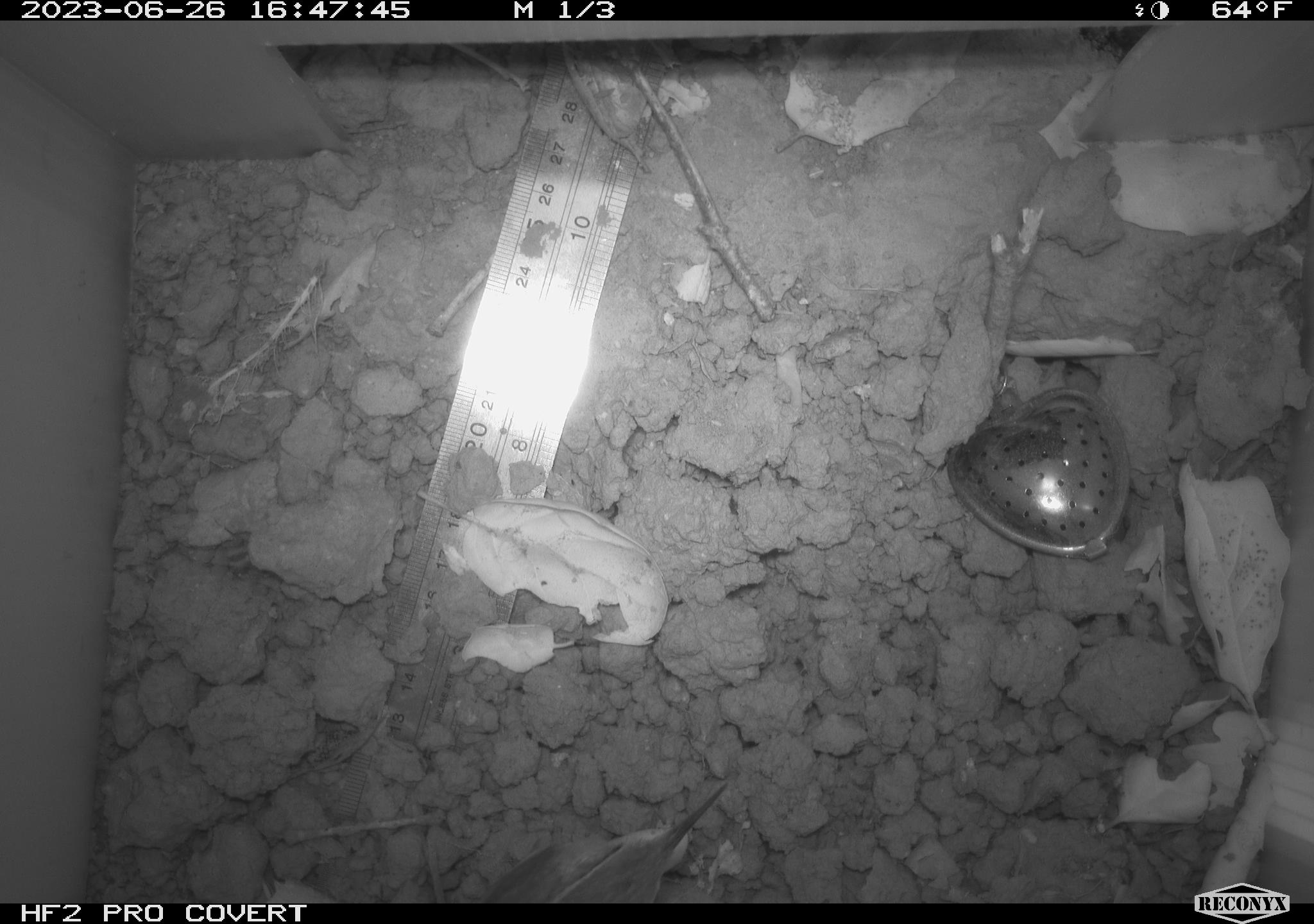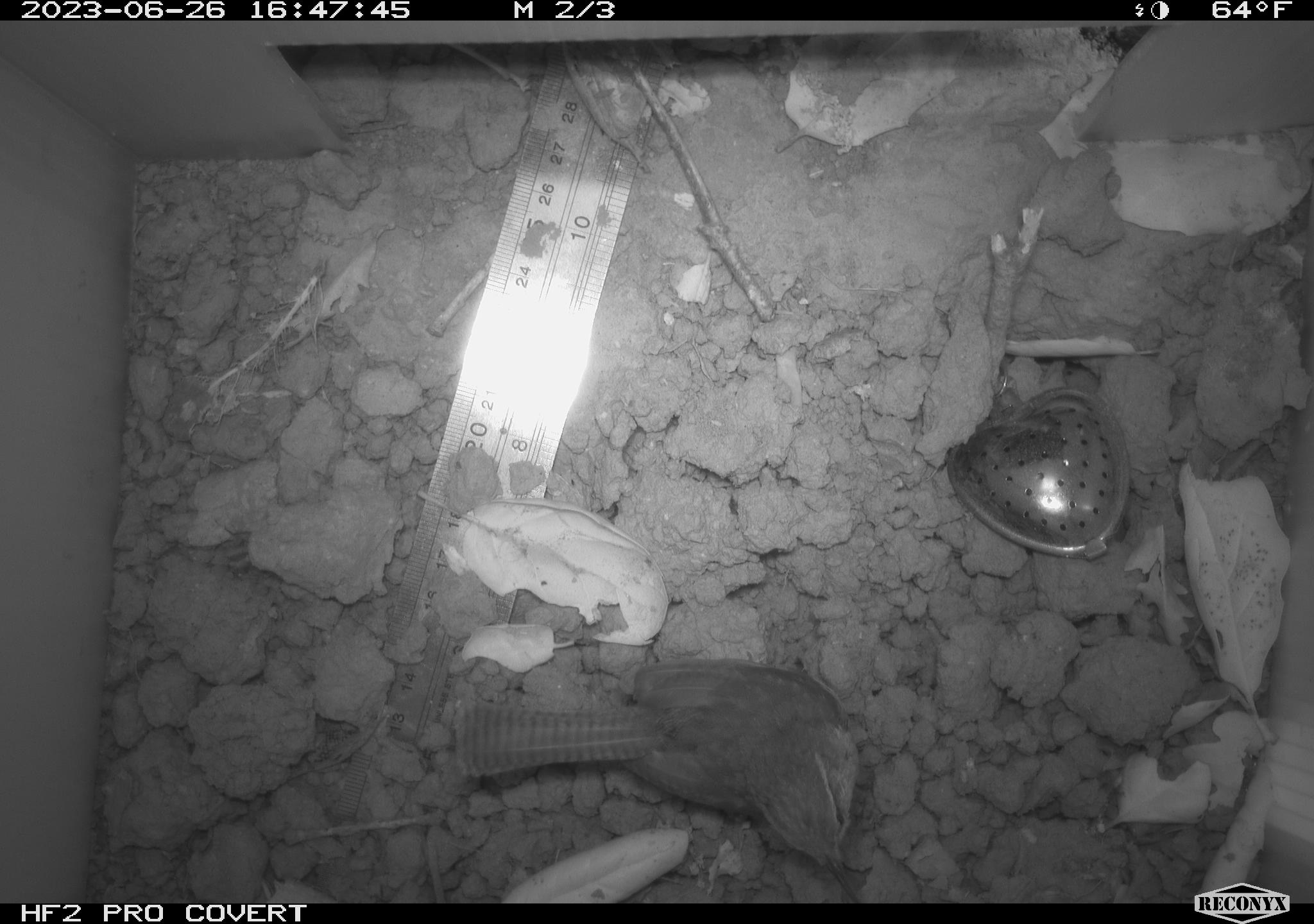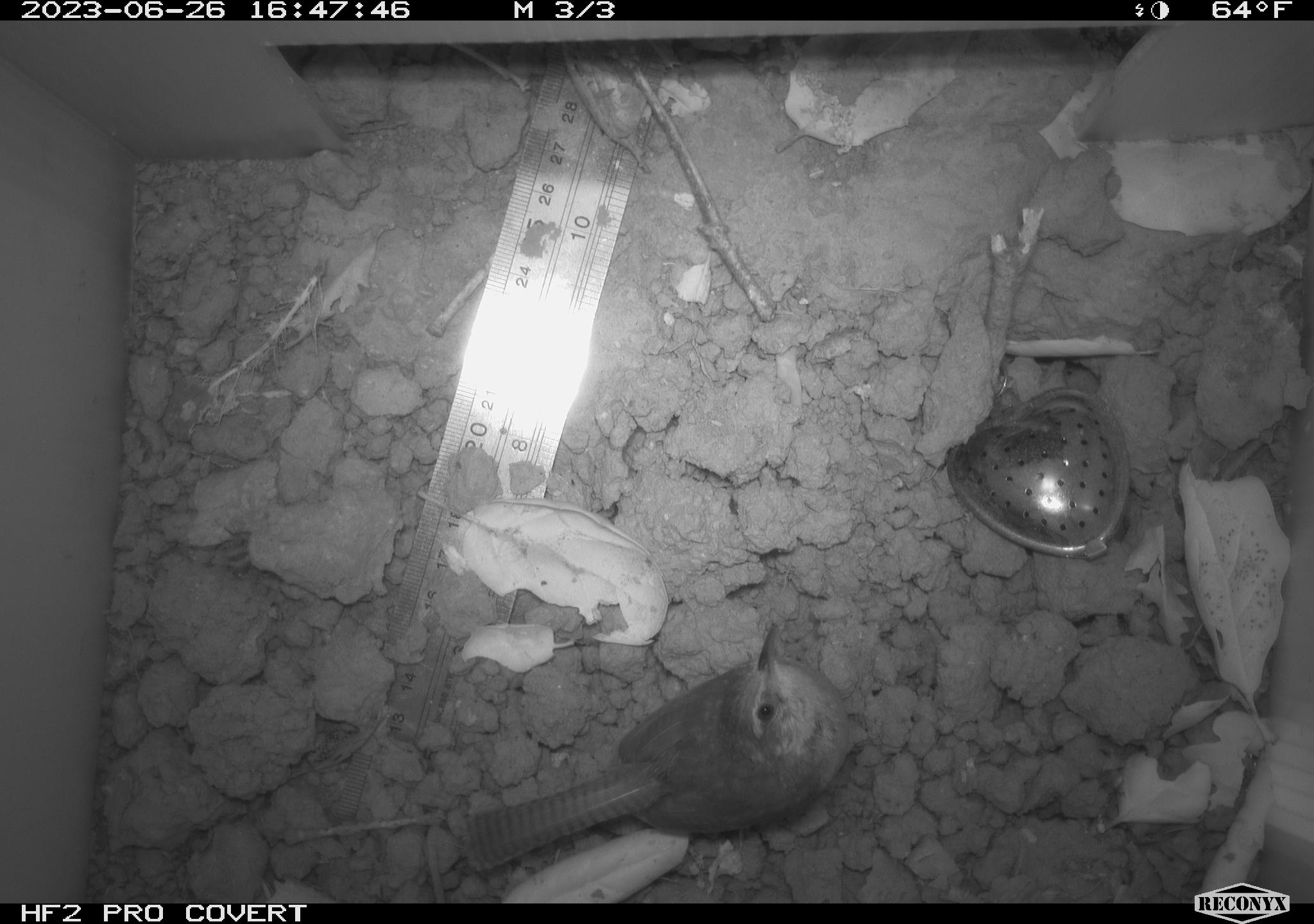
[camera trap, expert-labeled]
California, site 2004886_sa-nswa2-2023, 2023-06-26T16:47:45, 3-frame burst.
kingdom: Animalia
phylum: Chordata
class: Aves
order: Passeriformes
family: Troglodytidae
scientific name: Troglodytidae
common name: wren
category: troglodytidae family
Troglodytidae family (wren) (Troglodytidae).